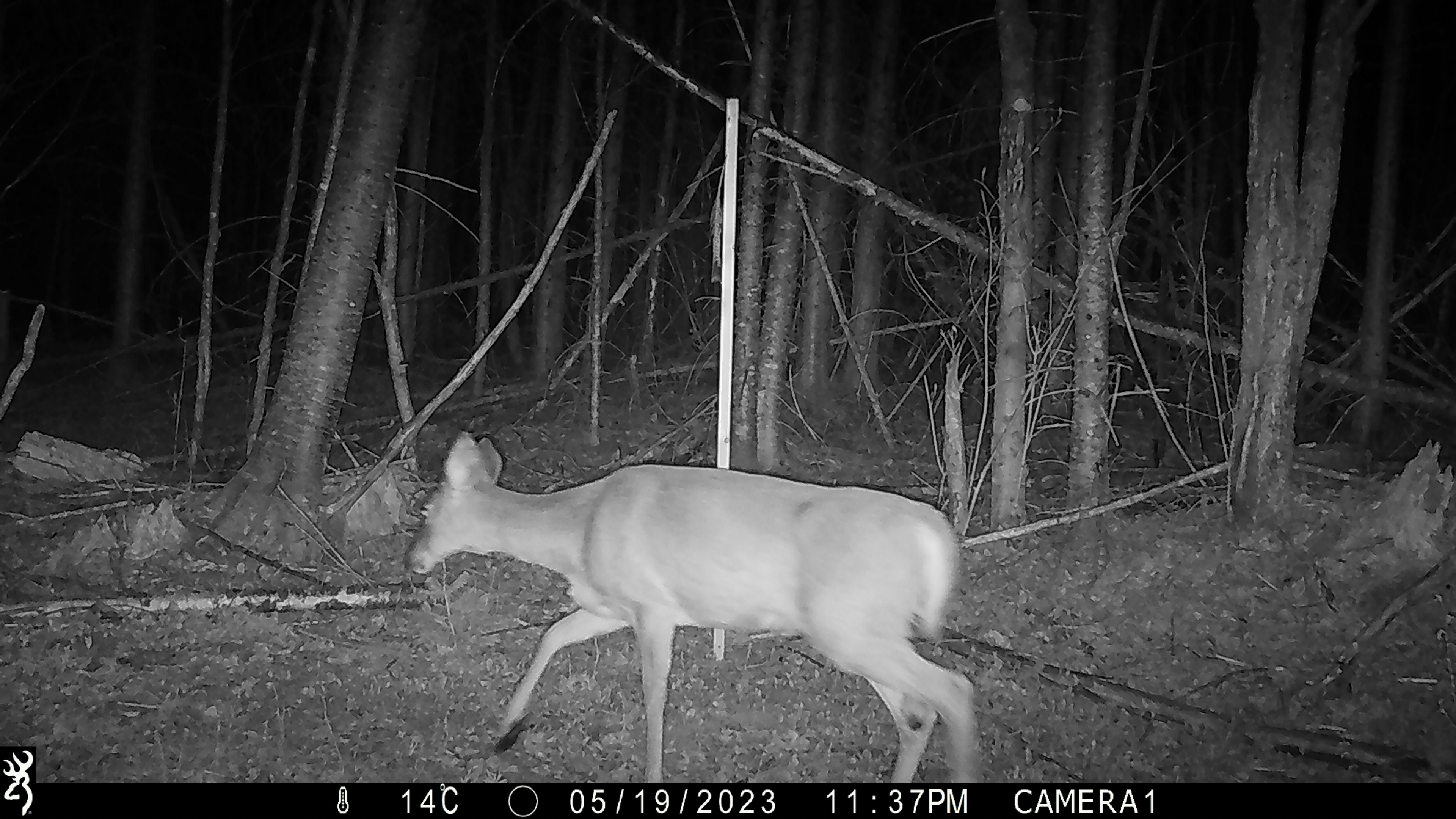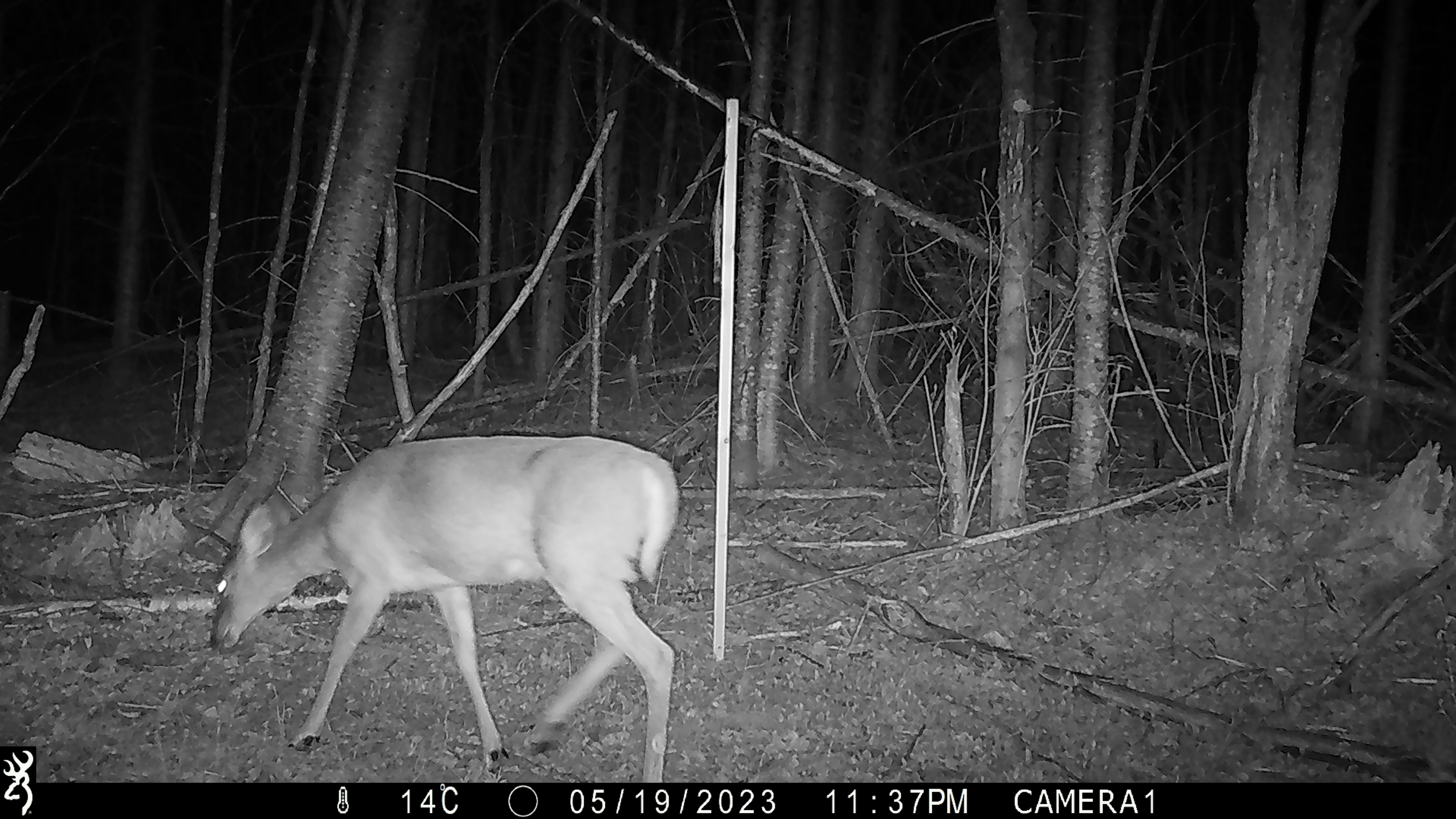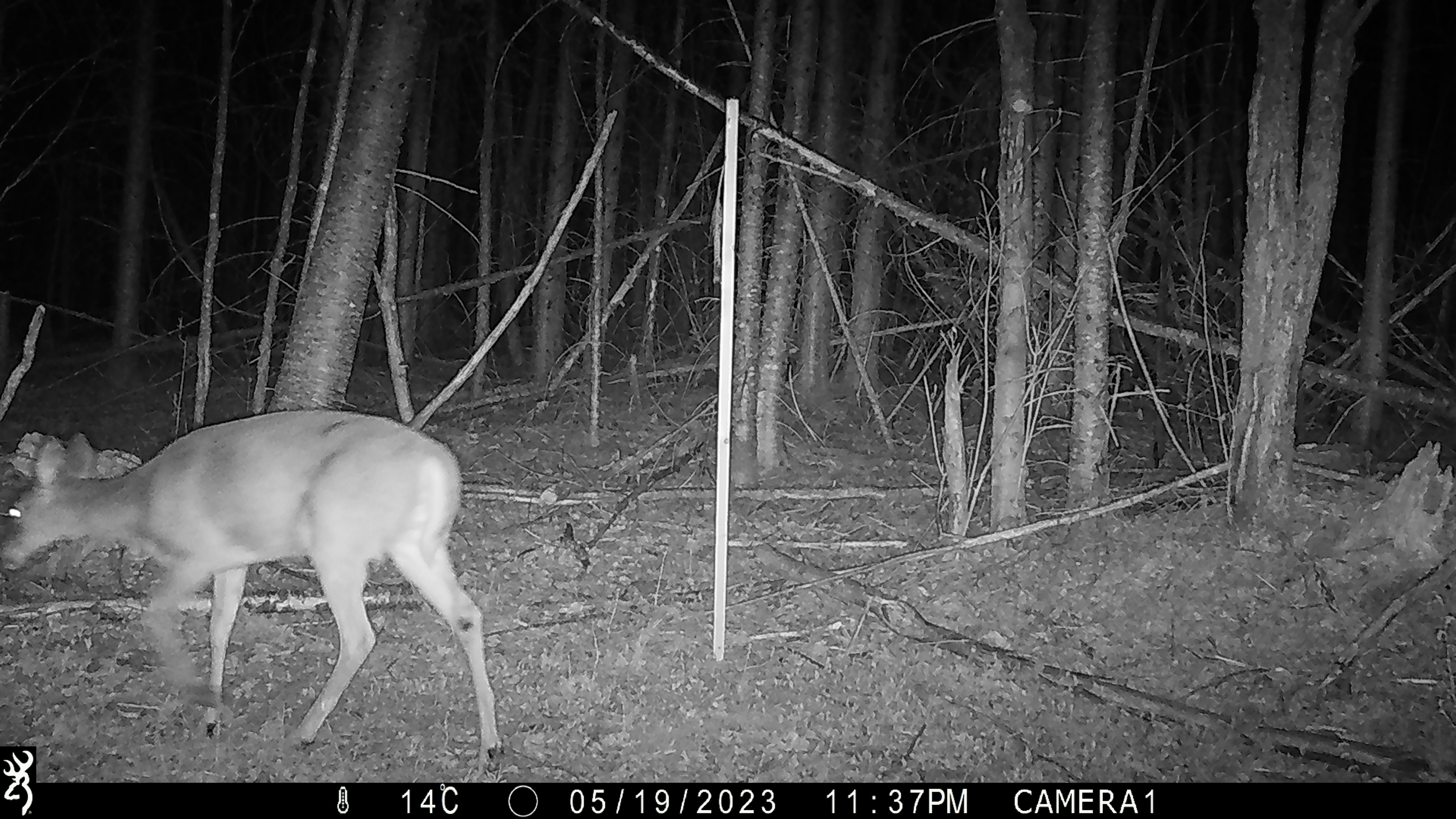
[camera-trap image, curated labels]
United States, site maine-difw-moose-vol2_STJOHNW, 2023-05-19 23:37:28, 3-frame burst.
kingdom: Animalia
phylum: Chordata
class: Mammalia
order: Artiodactyla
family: Cervidae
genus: Odocoileus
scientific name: Odocoileus virginianus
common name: white-tailed deer